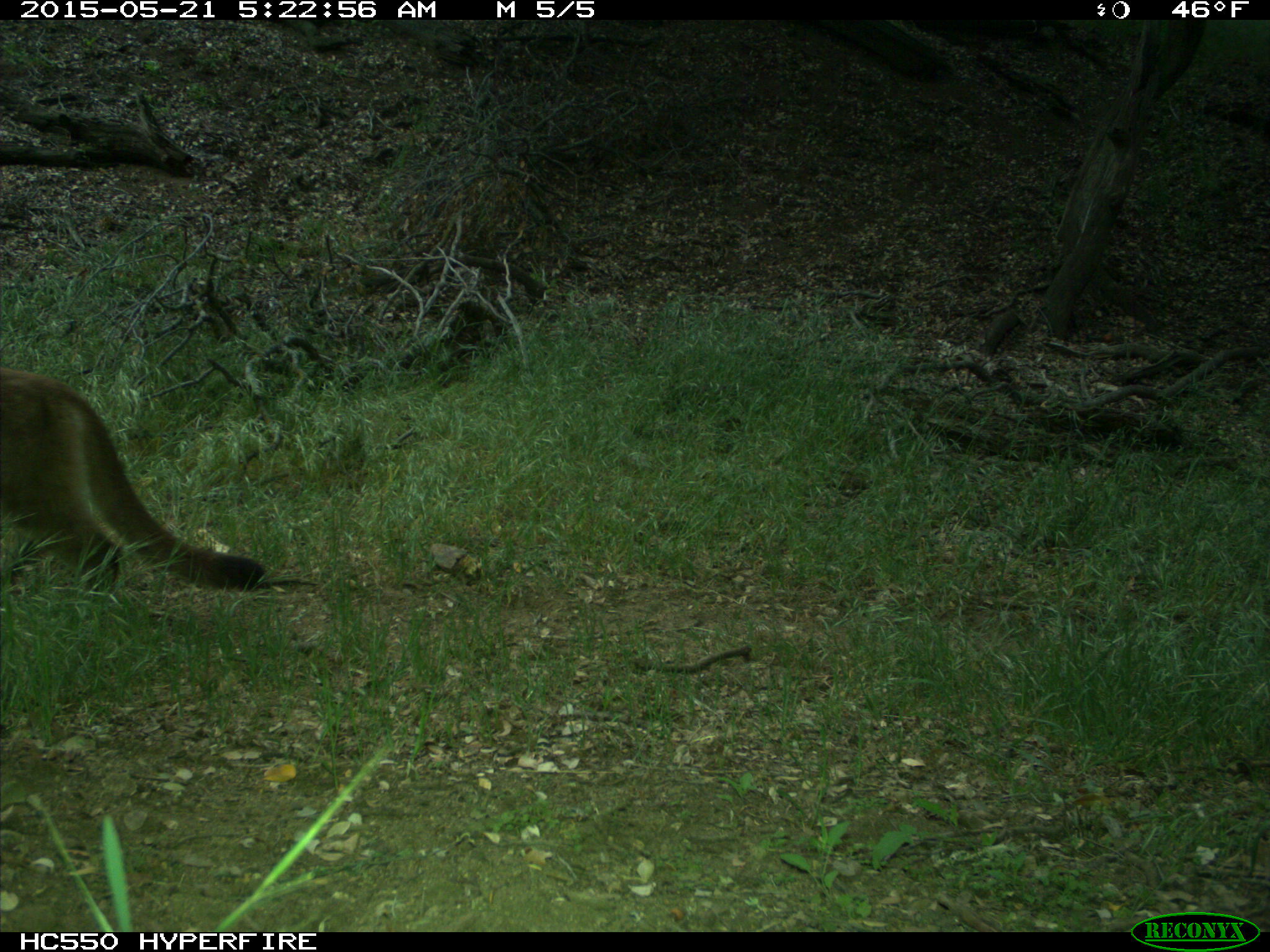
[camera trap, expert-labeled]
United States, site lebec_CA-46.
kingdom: Animalia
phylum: Chordata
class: Mammalia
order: Carnivora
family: Felidae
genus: Puma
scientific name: Puma concolor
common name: mountain lion